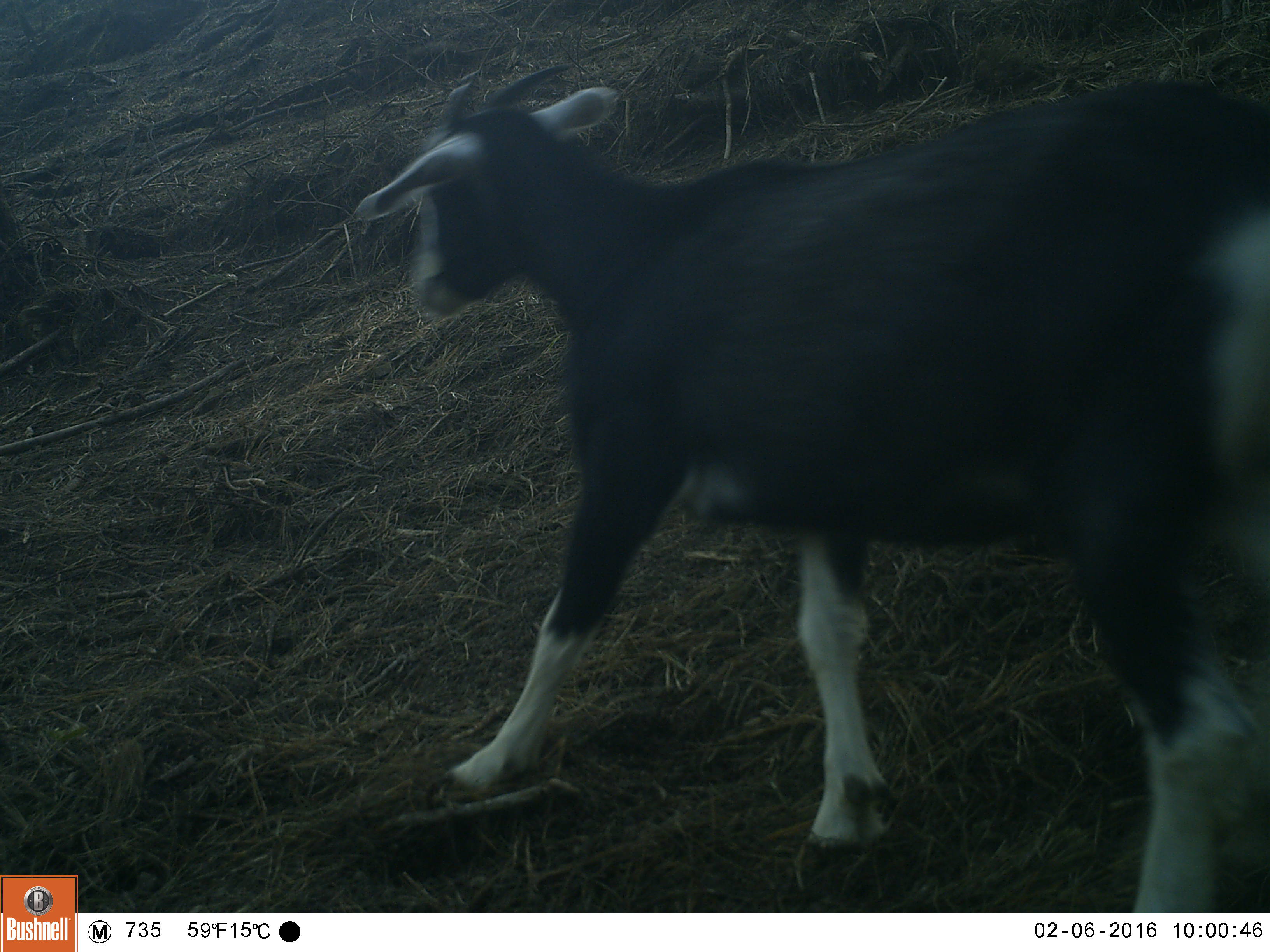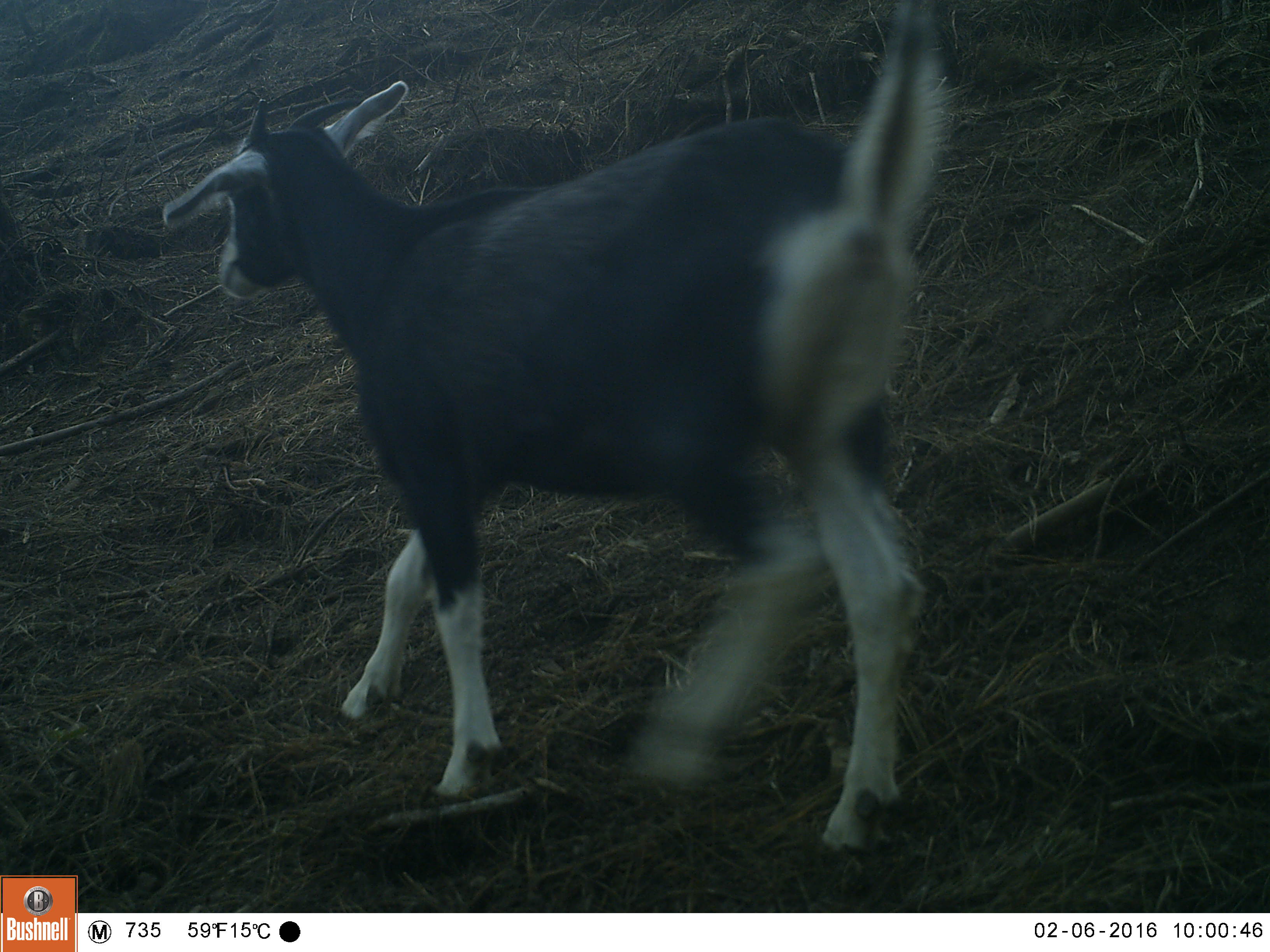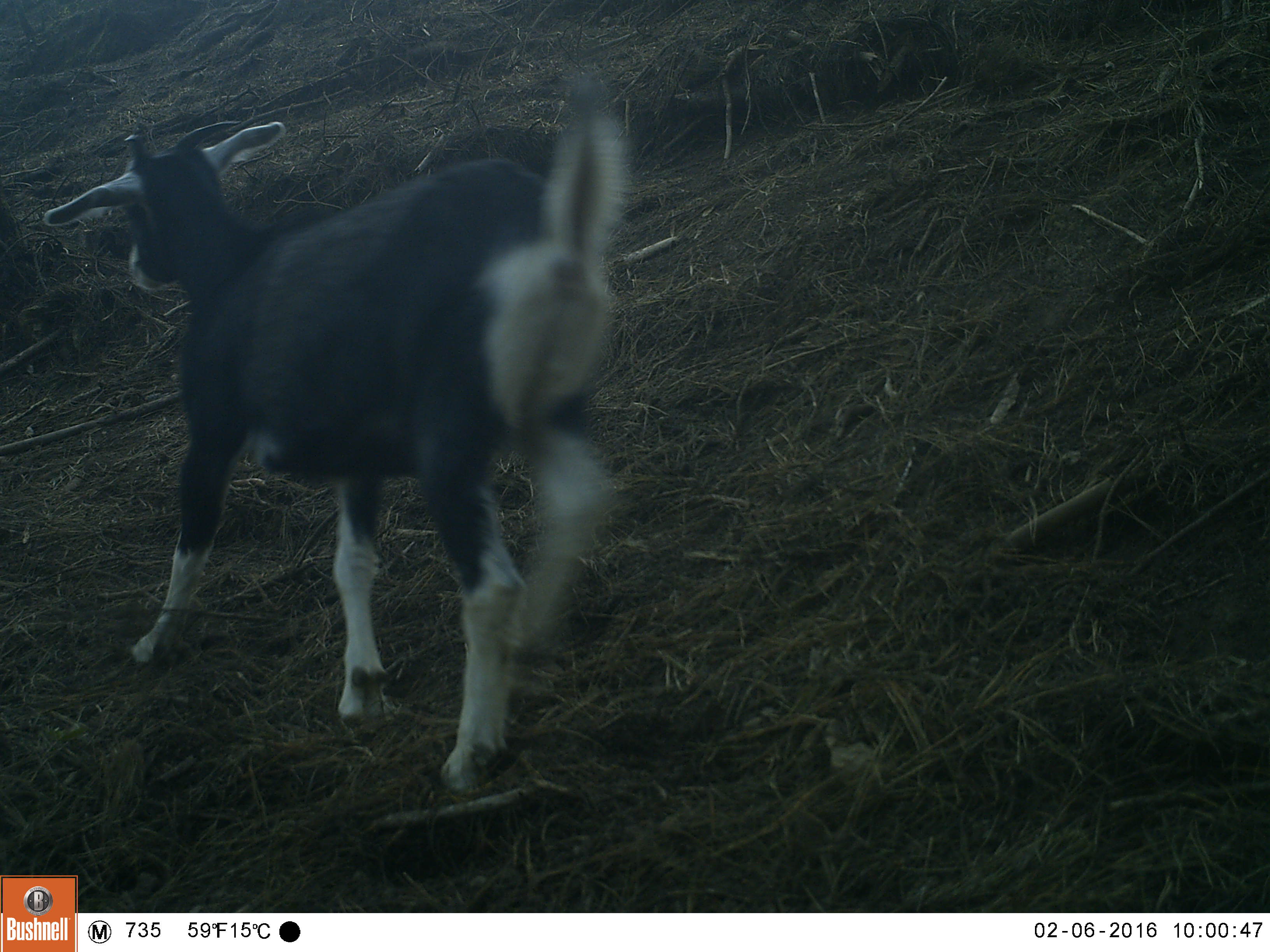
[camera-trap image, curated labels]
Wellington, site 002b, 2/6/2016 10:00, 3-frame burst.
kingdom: Animalia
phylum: Chordata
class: Mammalia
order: Artiodactyla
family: Bovidae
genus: Capra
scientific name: Capra hircus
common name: goat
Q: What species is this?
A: Goat (Capra hircus).